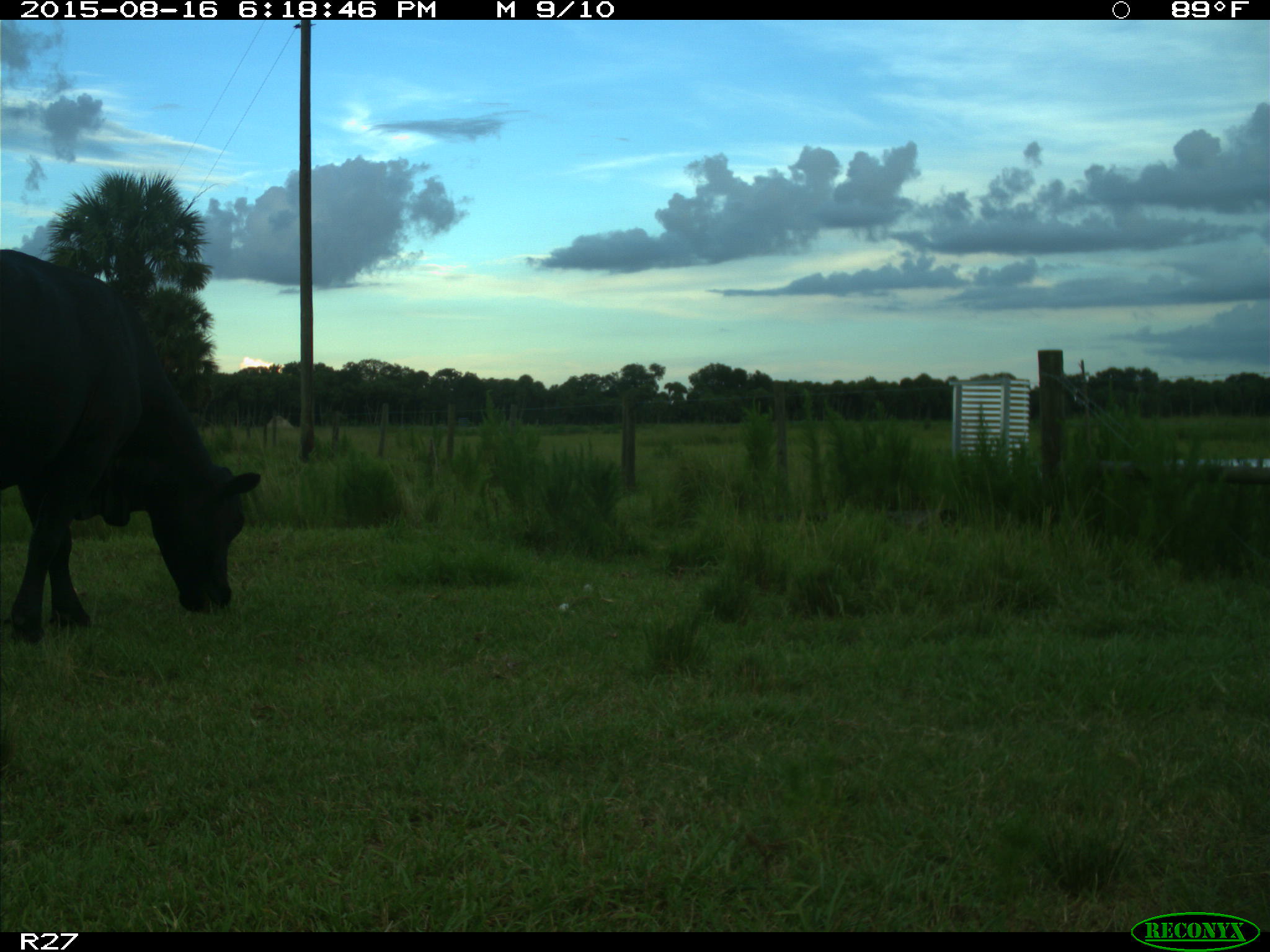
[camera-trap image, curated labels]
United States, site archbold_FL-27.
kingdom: Animalia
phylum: Chordata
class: Mammalia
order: Artiodactyla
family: Bovidae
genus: Bos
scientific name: Bos taurus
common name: domestic cow